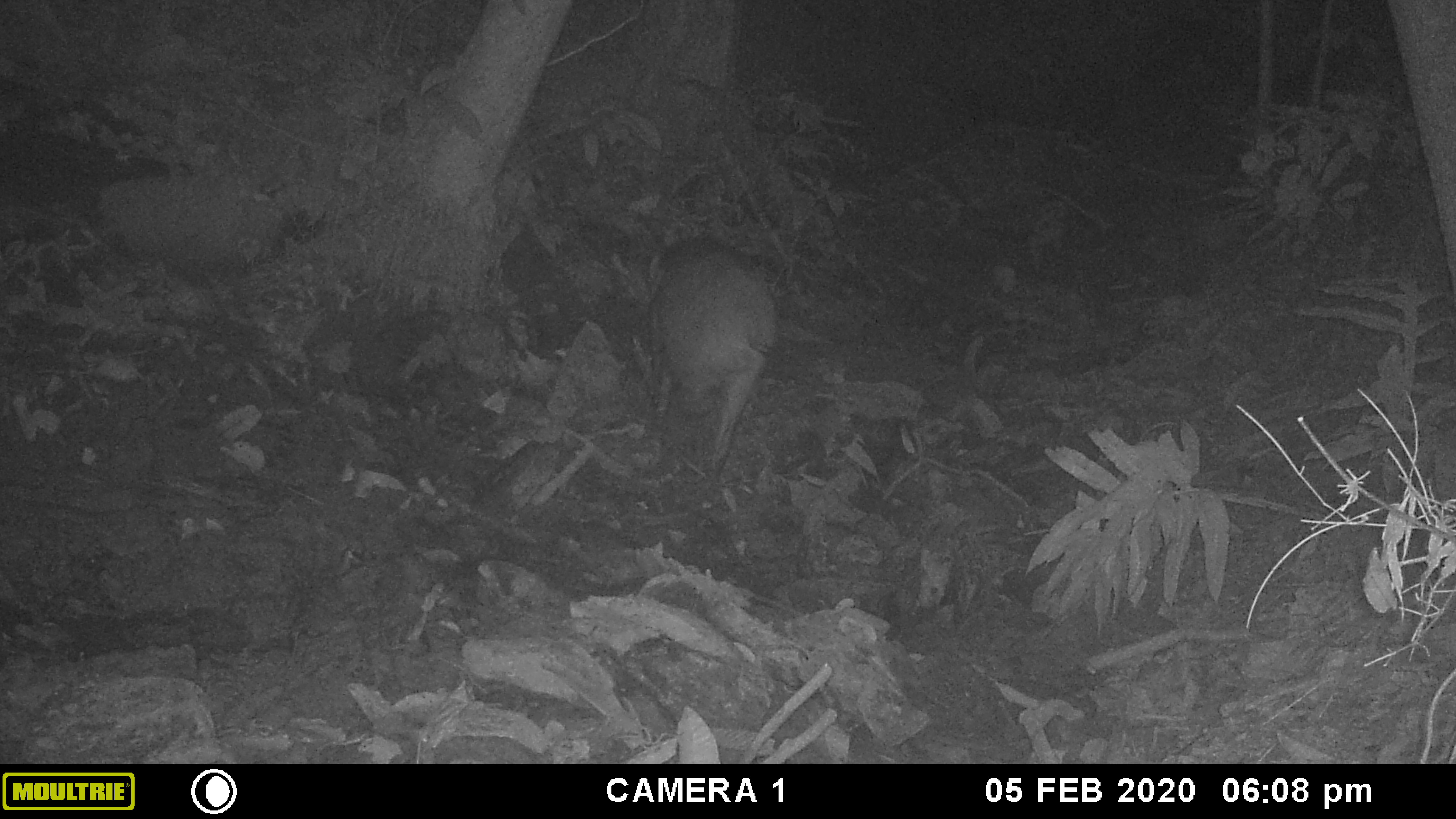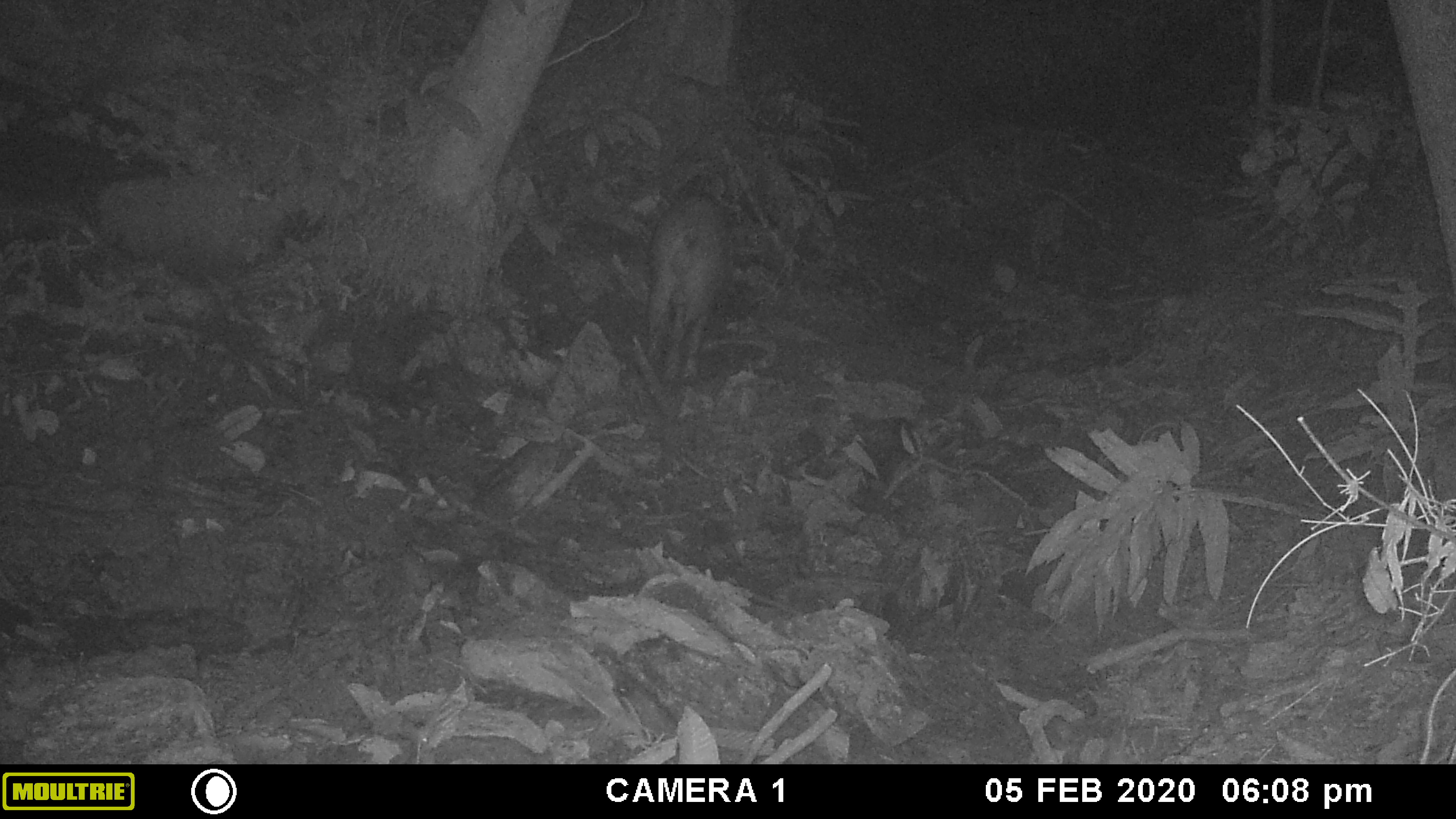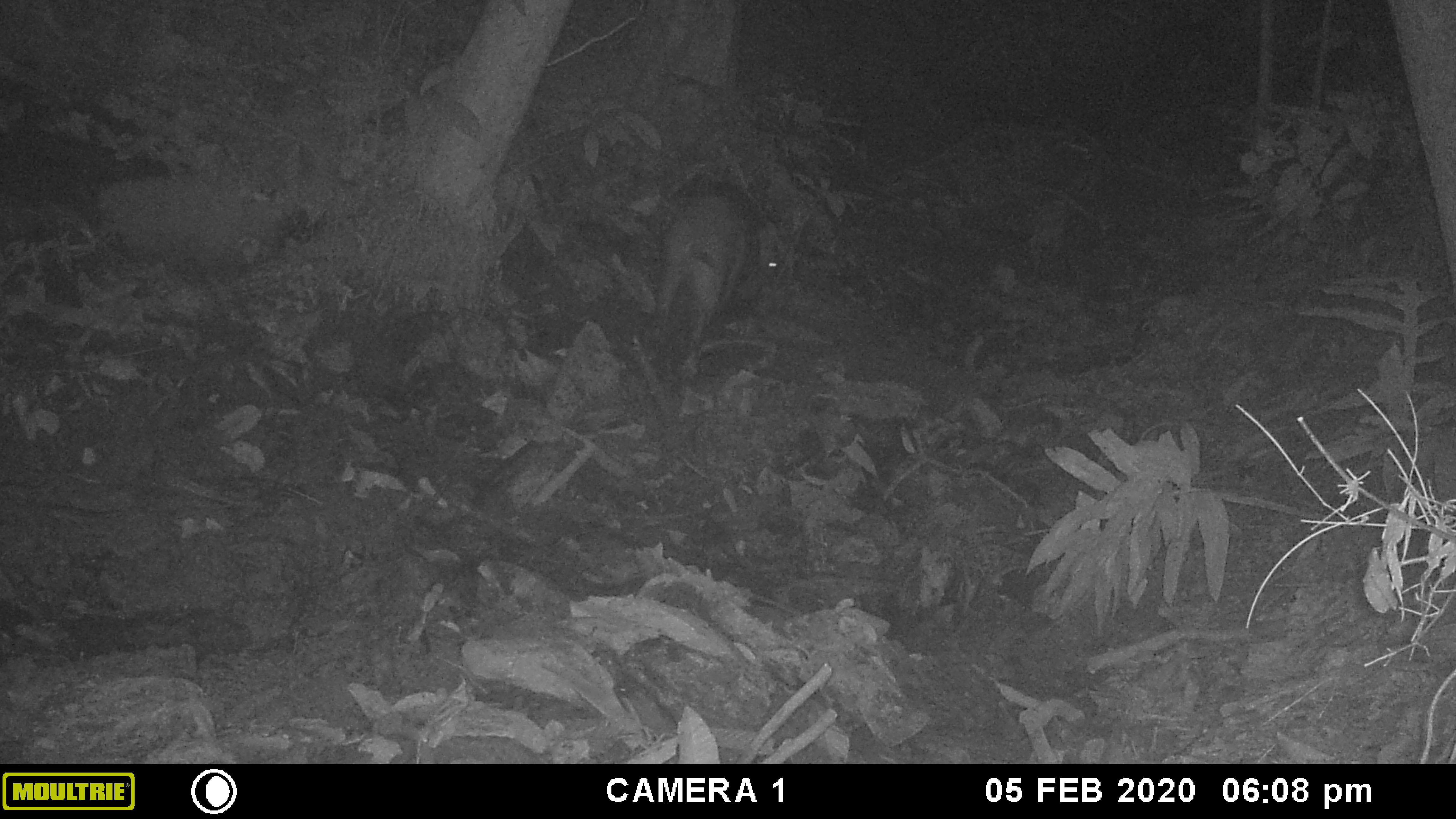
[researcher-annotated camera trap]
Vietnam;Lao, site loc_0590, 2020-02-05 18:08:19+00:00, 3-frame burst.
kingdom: Animalia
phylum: Chordata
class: Mammalia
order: Artiodactyla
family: Suidae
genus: Sus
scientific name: Sus scrofa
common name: eurasian wild pig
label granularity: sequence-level